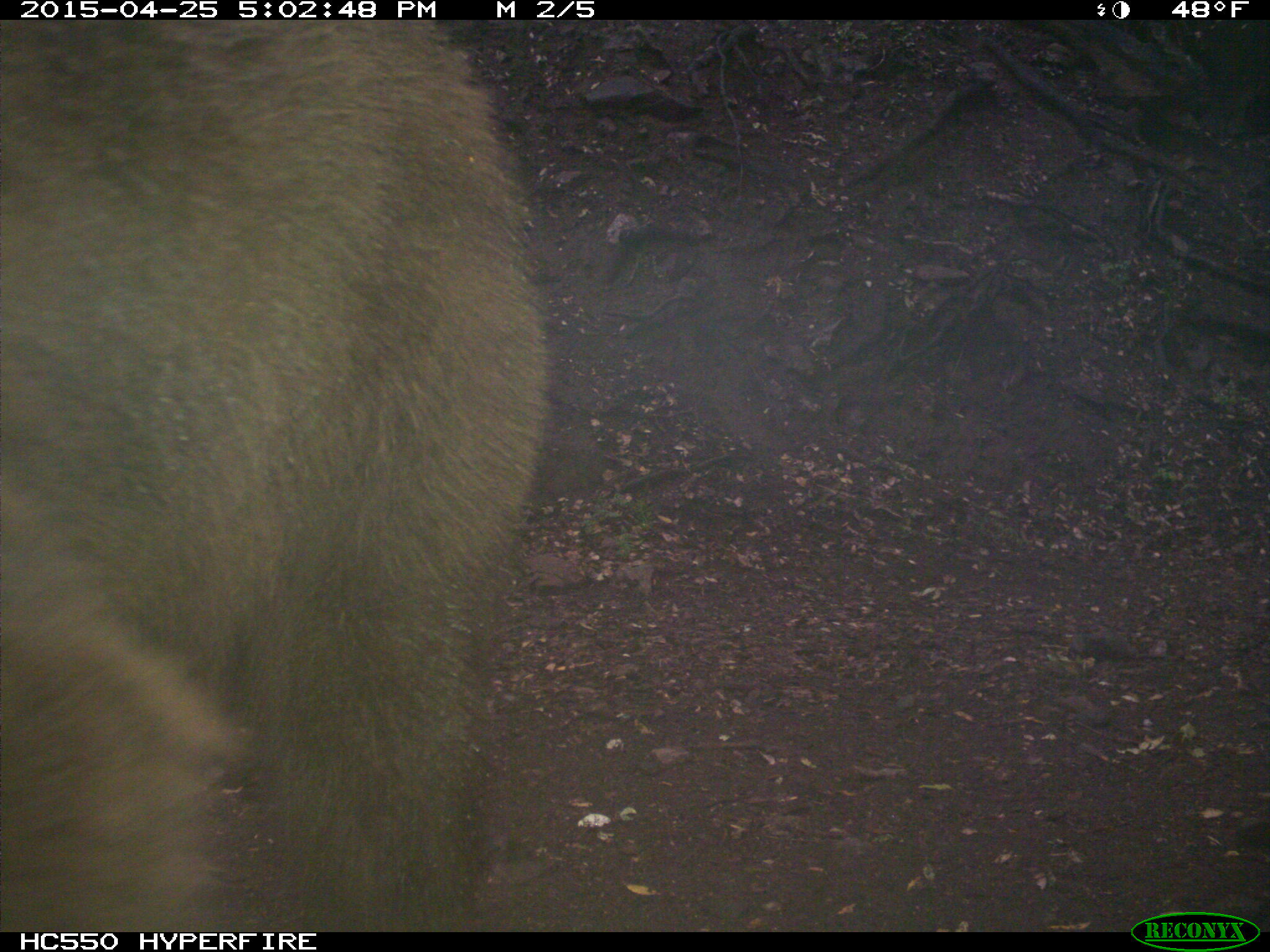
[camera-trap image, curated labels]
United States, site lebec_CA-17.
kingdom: Animalia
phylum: Chordata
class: Mammalia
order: Carnivora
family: Ursidae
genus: Ursus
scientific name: Ursus americanus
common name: american black bear